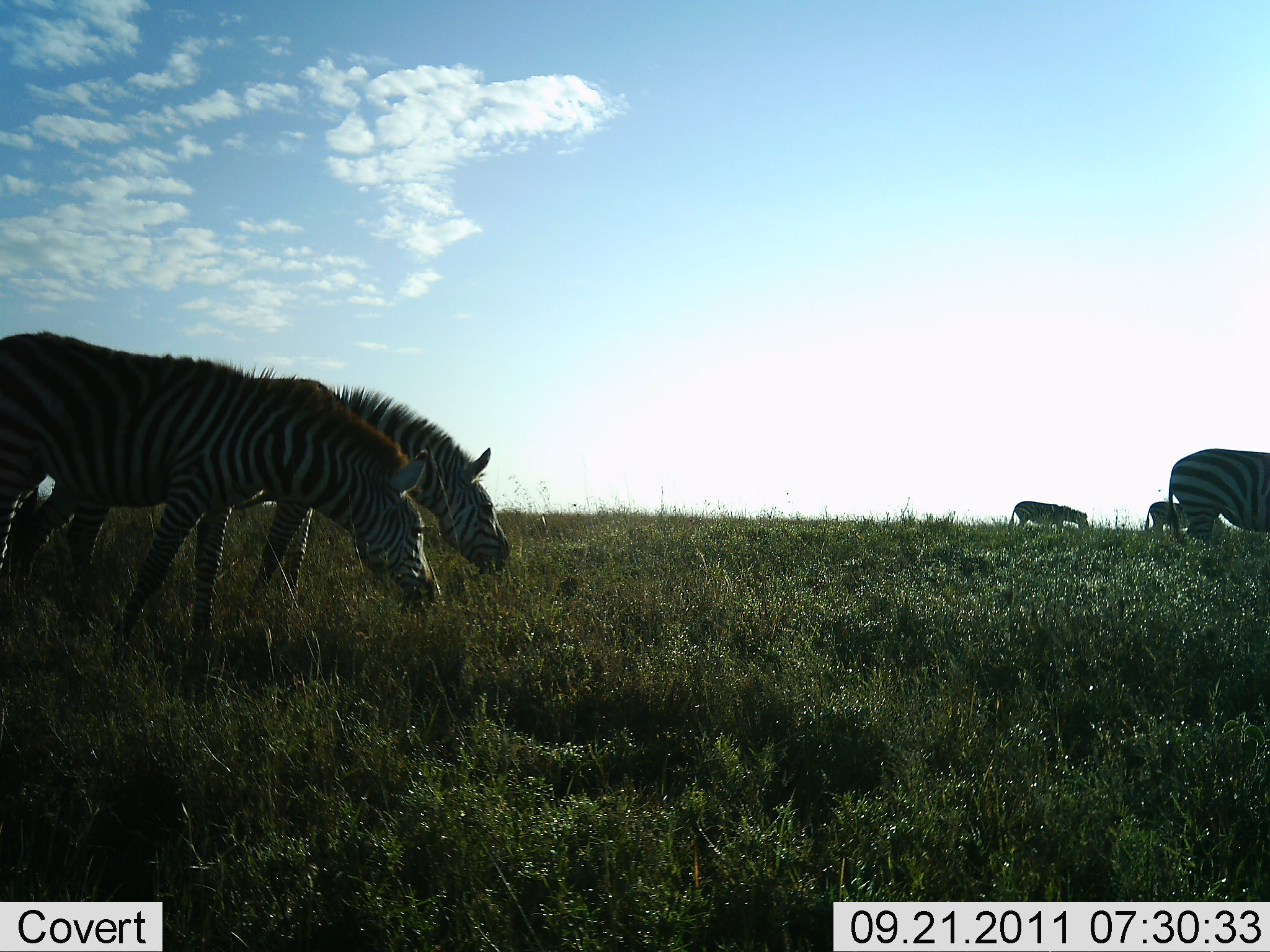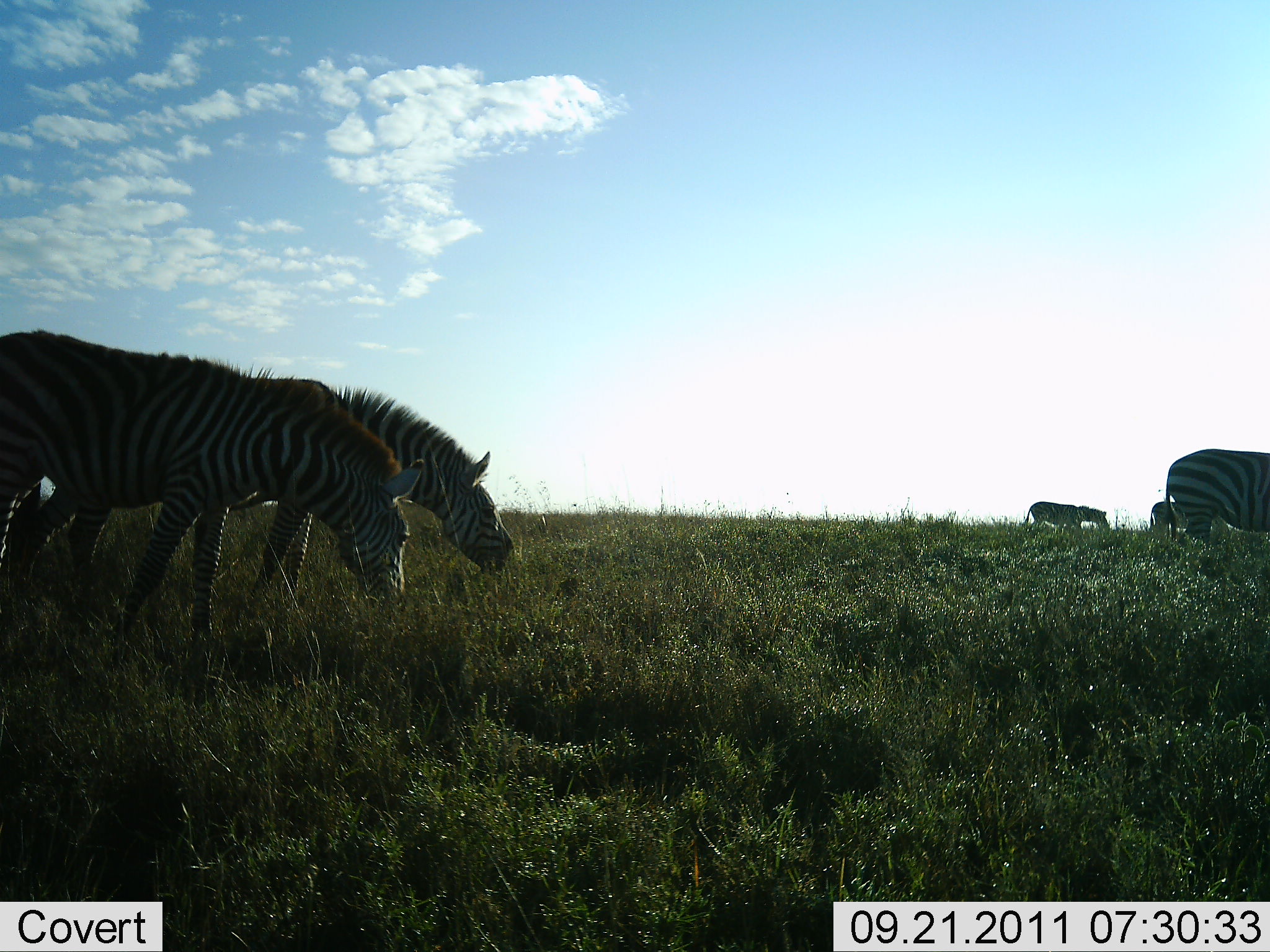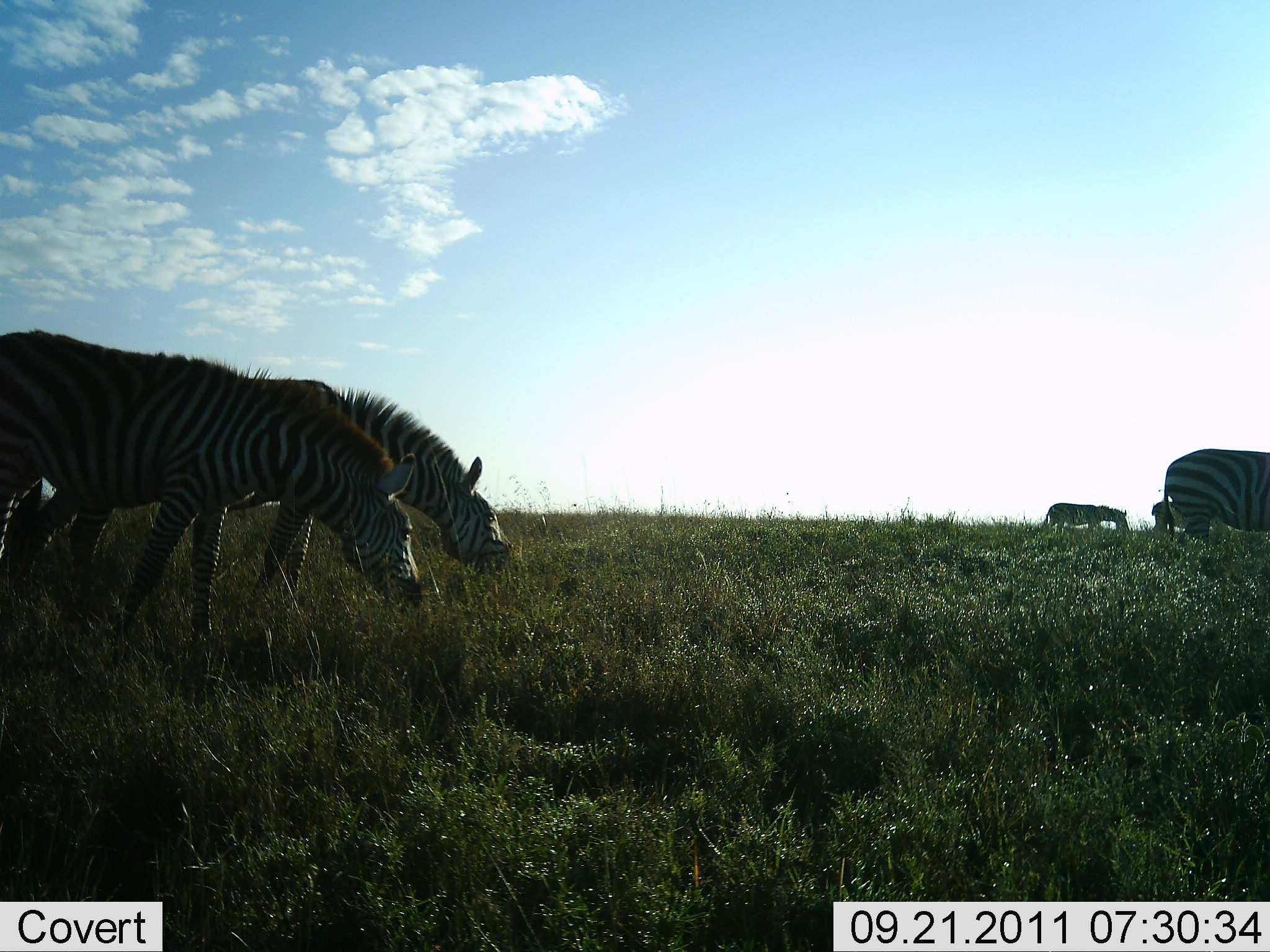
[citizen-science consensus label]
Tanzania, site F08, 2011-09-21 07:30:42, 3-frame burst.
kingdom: Animalia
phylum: Chordata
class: Mammalia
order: Perissodactyla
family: Equidae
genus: Equus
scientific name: Equus quagga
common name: plains zebra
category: zebra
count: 5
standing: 25%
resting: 0%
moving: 33%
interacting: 0%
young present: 0%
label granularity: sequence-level